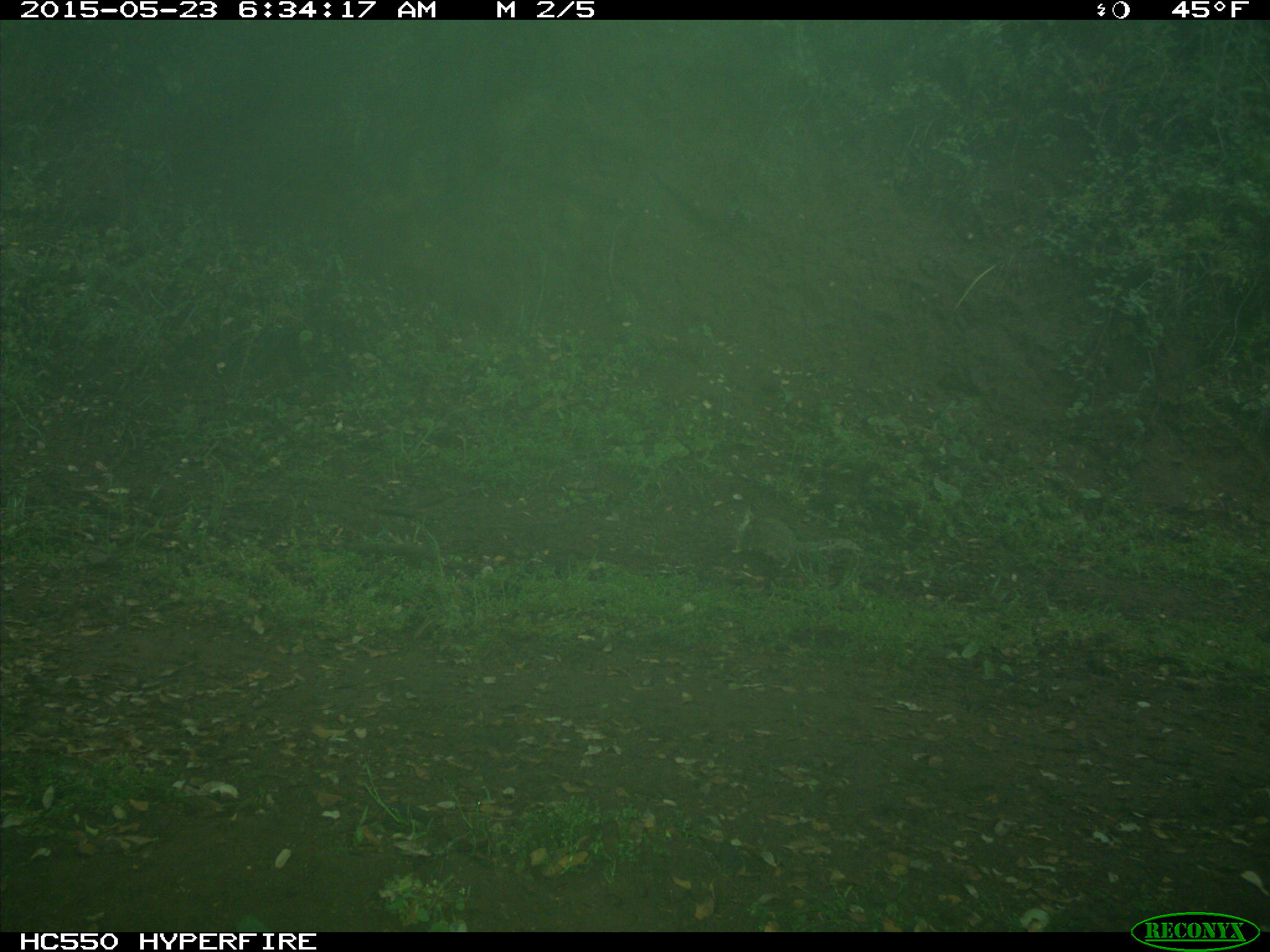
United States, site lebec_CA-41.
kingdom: Animalia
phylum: Chordata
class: Mammalia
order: Rodentia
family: Sciuridae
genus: Otospermophilus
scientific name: Otospermophilus beecheyi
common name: california ground squirrel